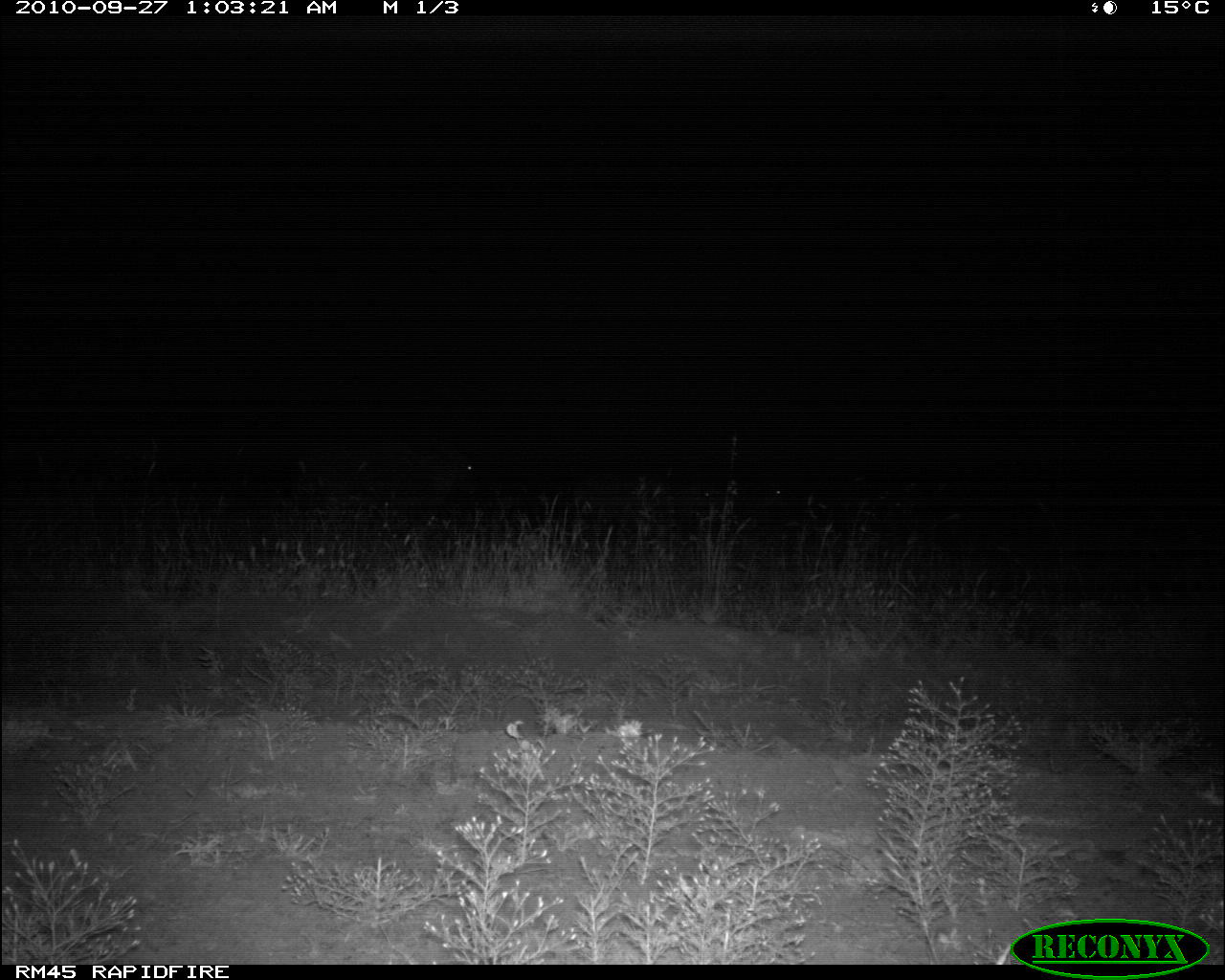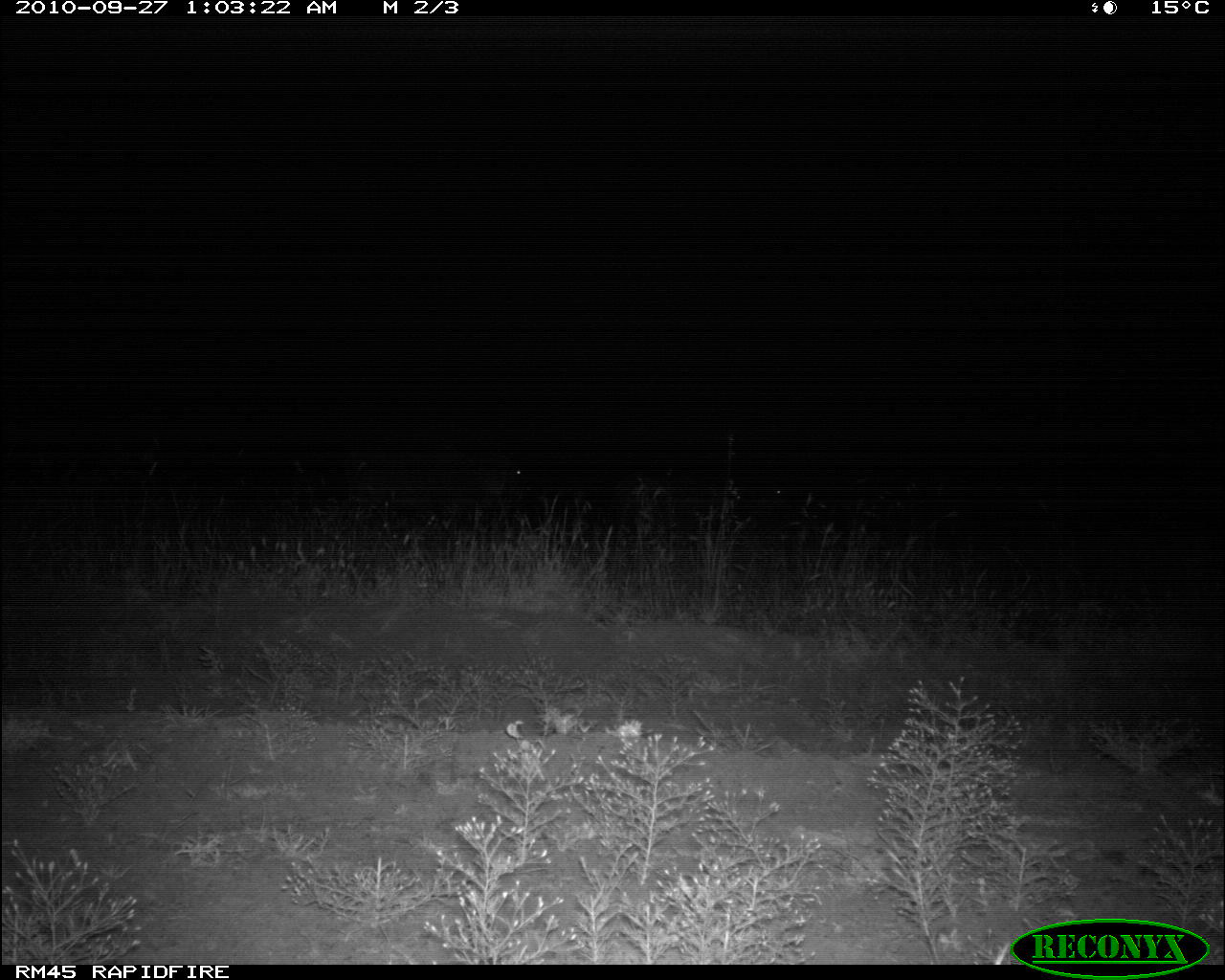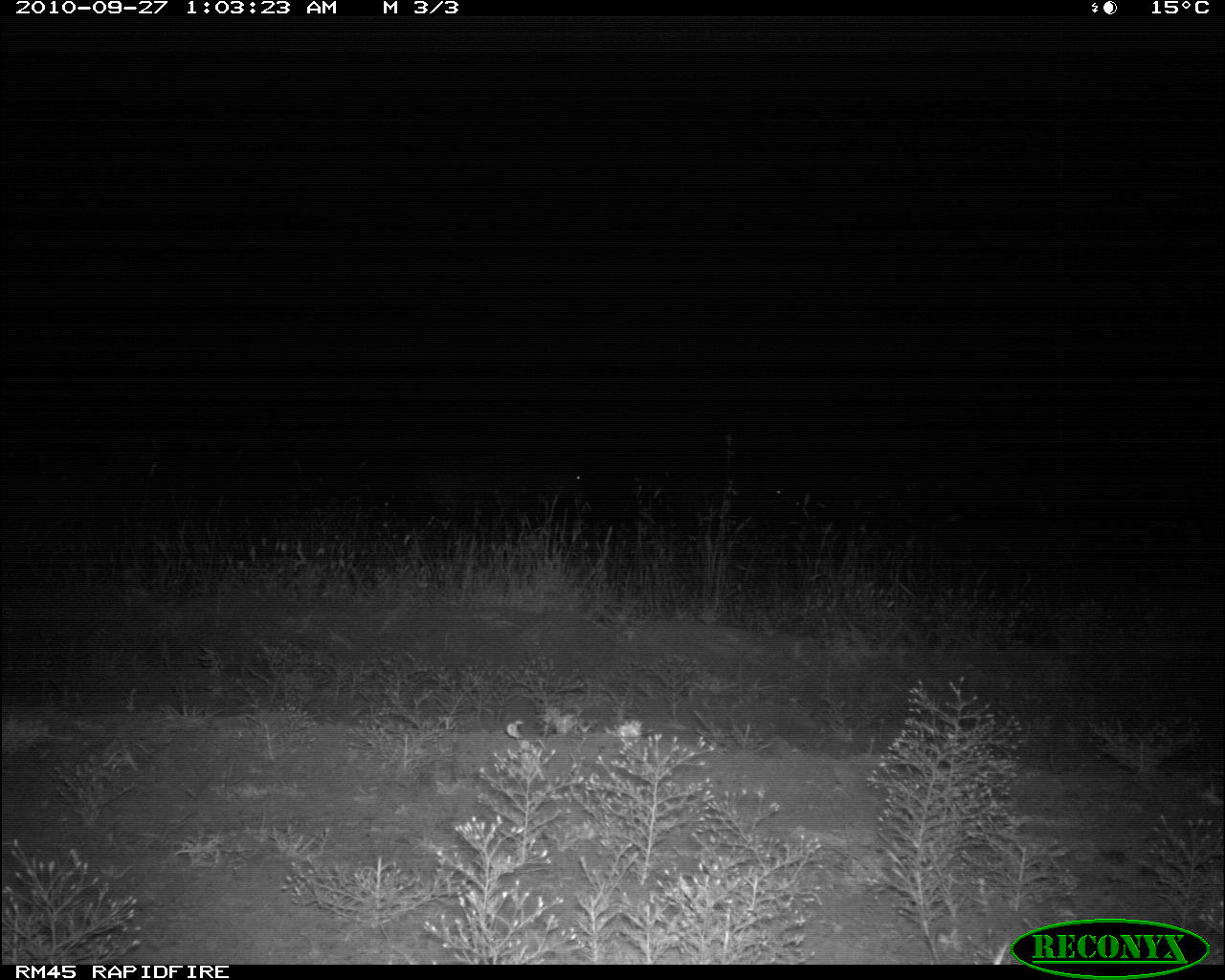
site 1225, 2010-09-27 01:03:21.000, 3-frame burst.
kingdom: Animalia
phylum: Chordata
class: Mammalia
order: Artiodactyla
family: Bovidae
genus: Tragelaphus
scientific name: Tragelaphus oryx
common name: eland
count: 2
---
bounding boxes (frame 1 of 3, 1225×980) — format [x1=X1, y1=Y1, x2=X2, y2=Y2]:
tragelaphus oryx: [x1=293, y1=439, x2=477, y2=520]; [x1=573, y1=474, x2=725, y2=533]; [x1=727, y1=477, x2=791, y2=531]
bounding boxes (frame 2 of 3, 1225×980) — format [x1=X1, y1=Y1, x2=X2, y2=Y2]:
tragelaphus oryx: [x1=349, y1=438, x2=539, y2=518]; [x1=623, y1=467, x2=792, y2=537]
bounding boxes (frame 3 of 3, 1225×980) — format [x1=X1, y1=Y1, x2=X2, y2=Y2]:
tragelaphus oryx: [x1=414, y1=432, x2=589, y2=516]; [x1=673, y1=471, x2=796, y2=523]